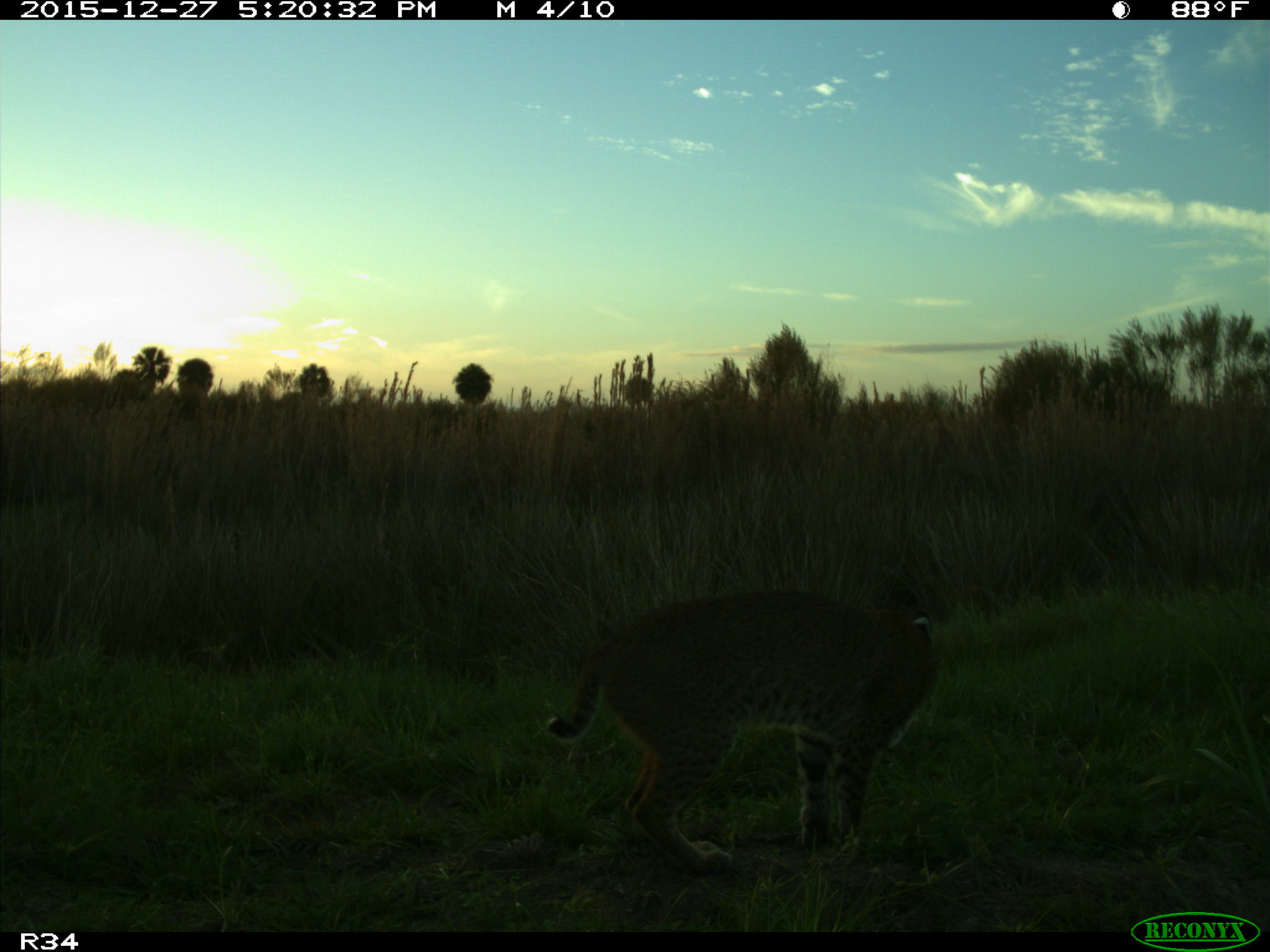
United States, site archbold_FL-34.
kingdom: Animalia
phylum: Chordata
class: Mammalia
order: Carnivora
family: Felidae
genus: Lynx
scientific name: Lynx rufus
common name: bobcat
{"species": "Lynx rufus (bobcat)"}